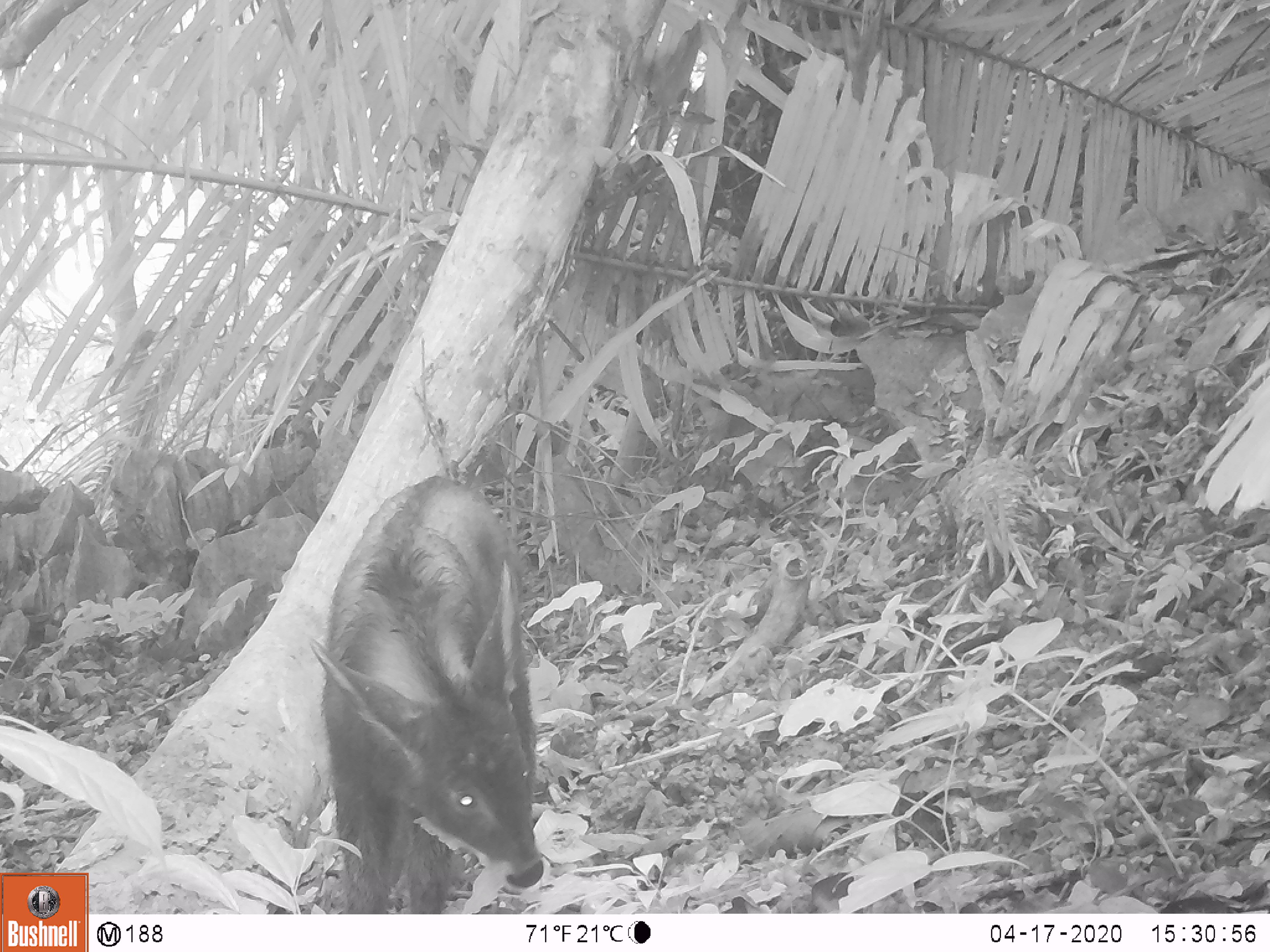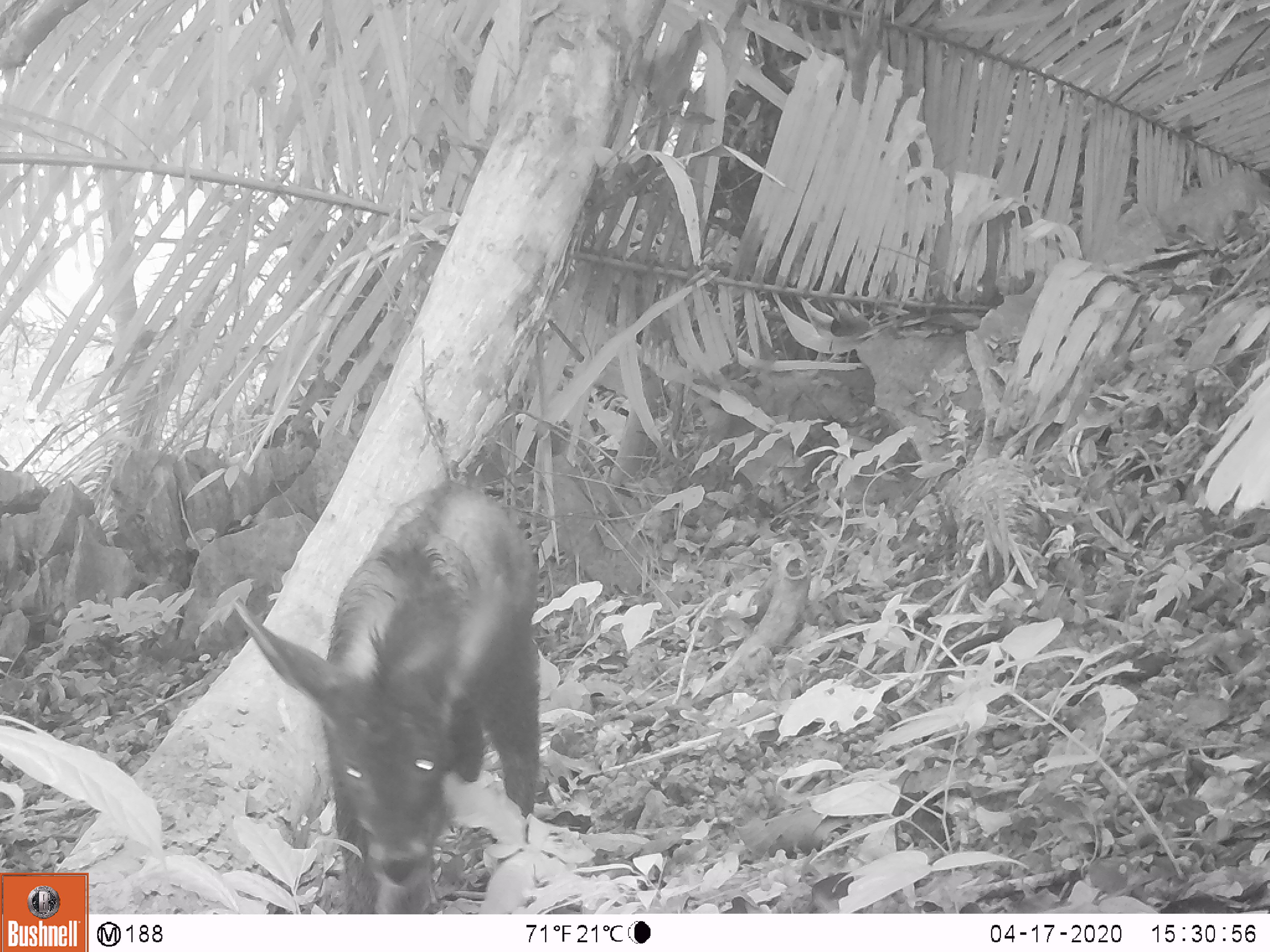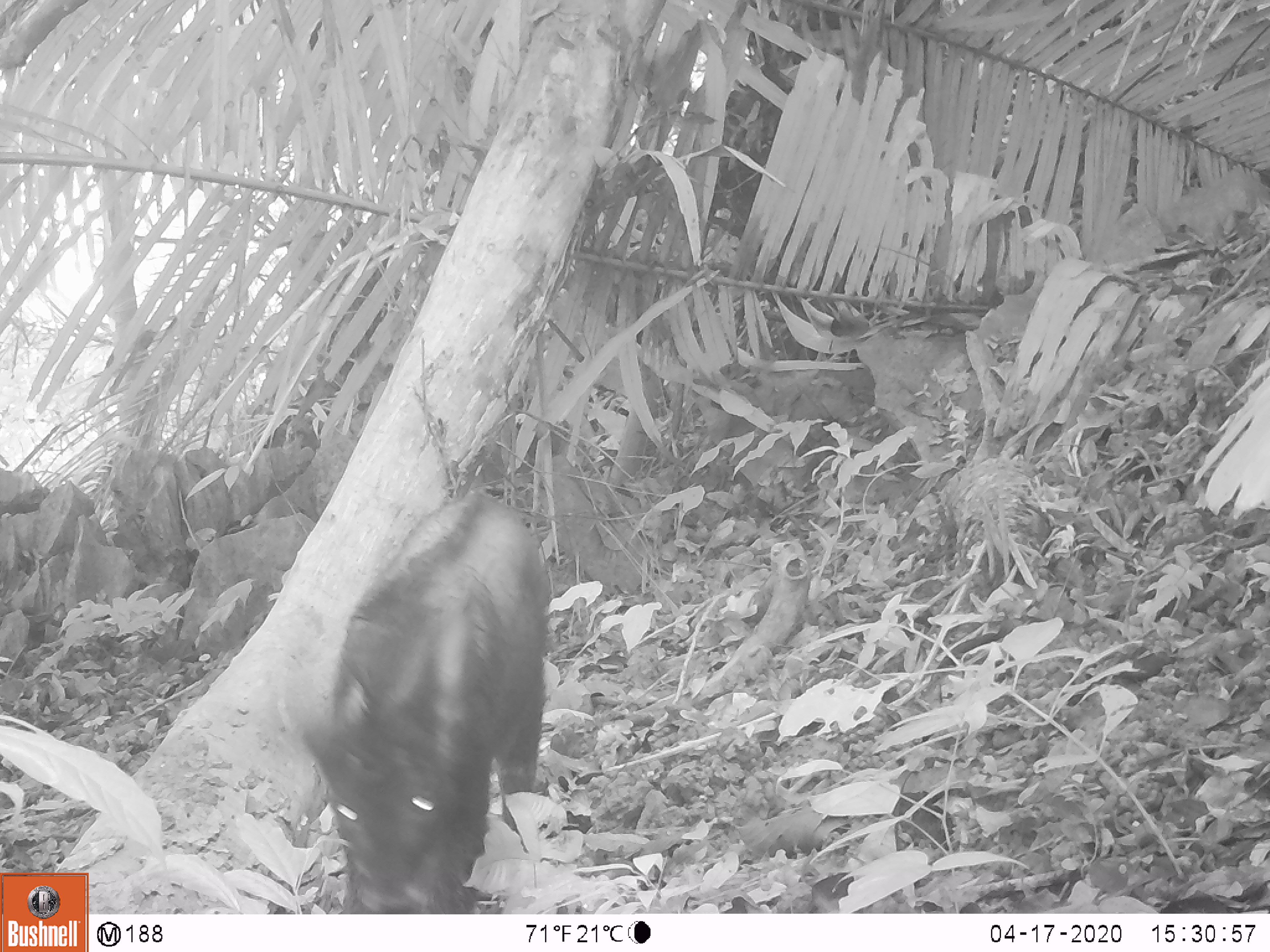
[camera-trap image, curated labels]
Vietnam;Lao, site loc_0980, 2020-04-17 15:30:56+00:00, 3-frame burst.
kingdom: Animalia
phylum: Chordata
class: Mammalia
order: Artiodactyla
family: Bovidae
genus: Capricornis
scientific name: Capricornis sumatraensis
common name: chinese serow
Chinese serow (Capricornis sumatraensis). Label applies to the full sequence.